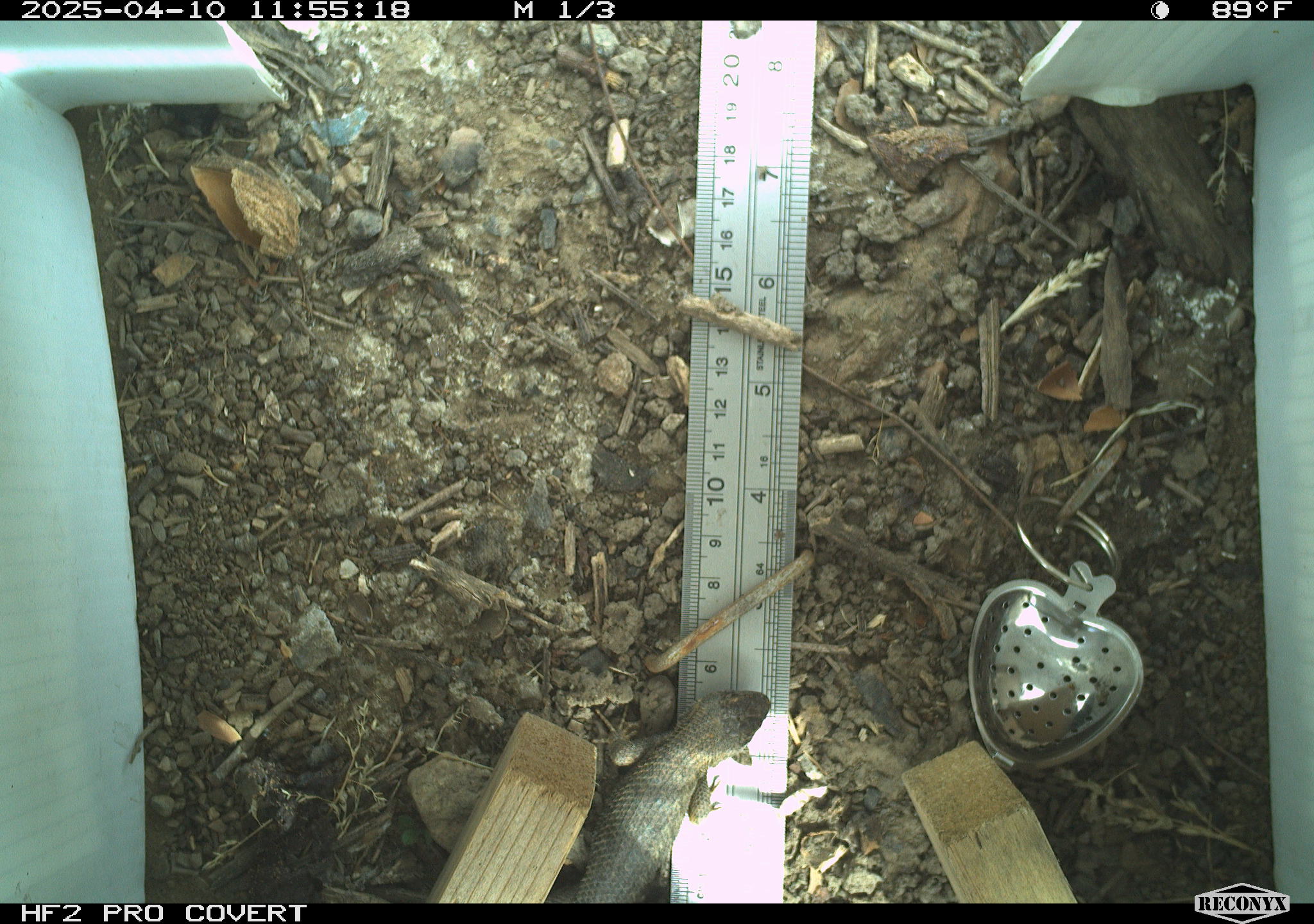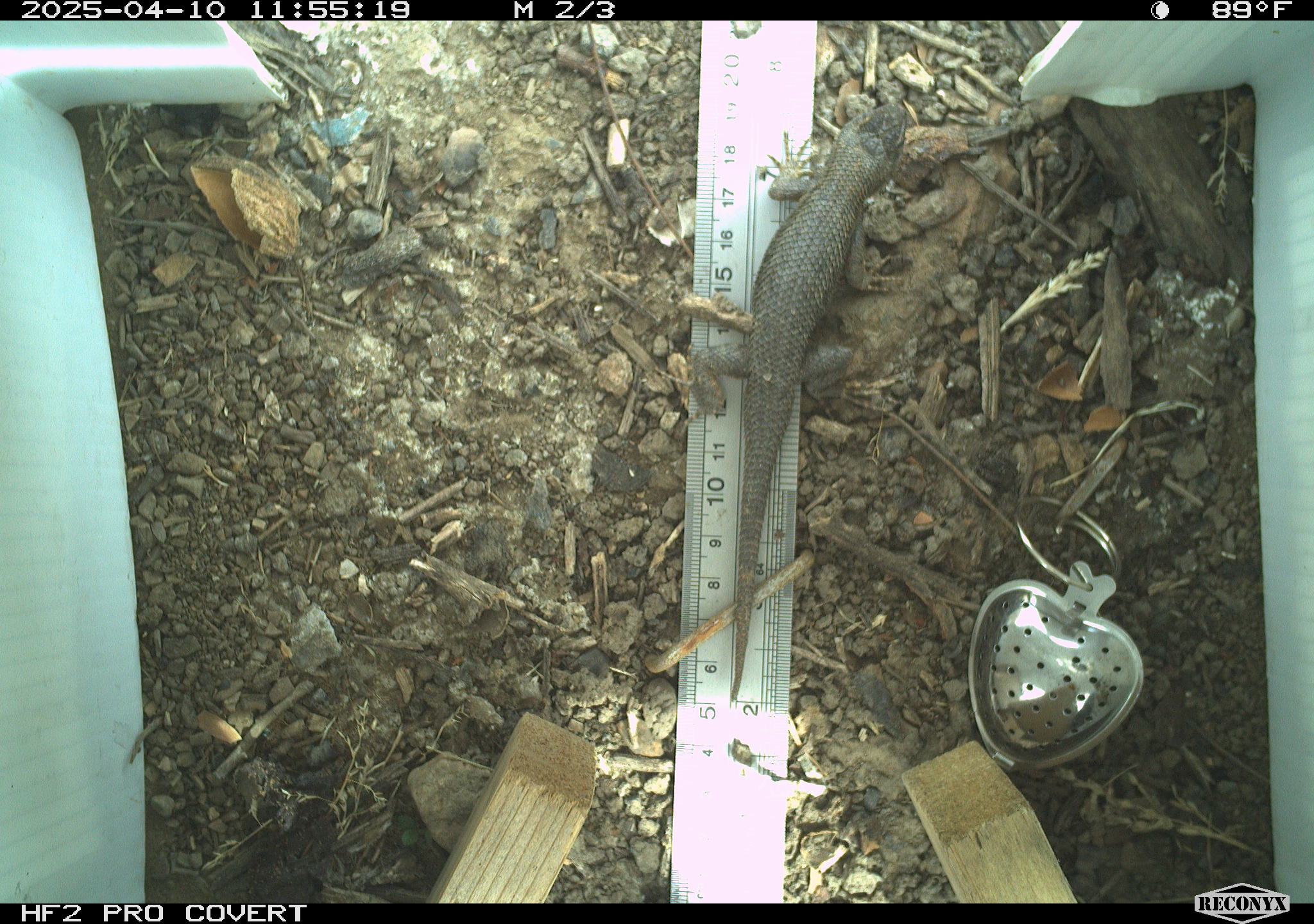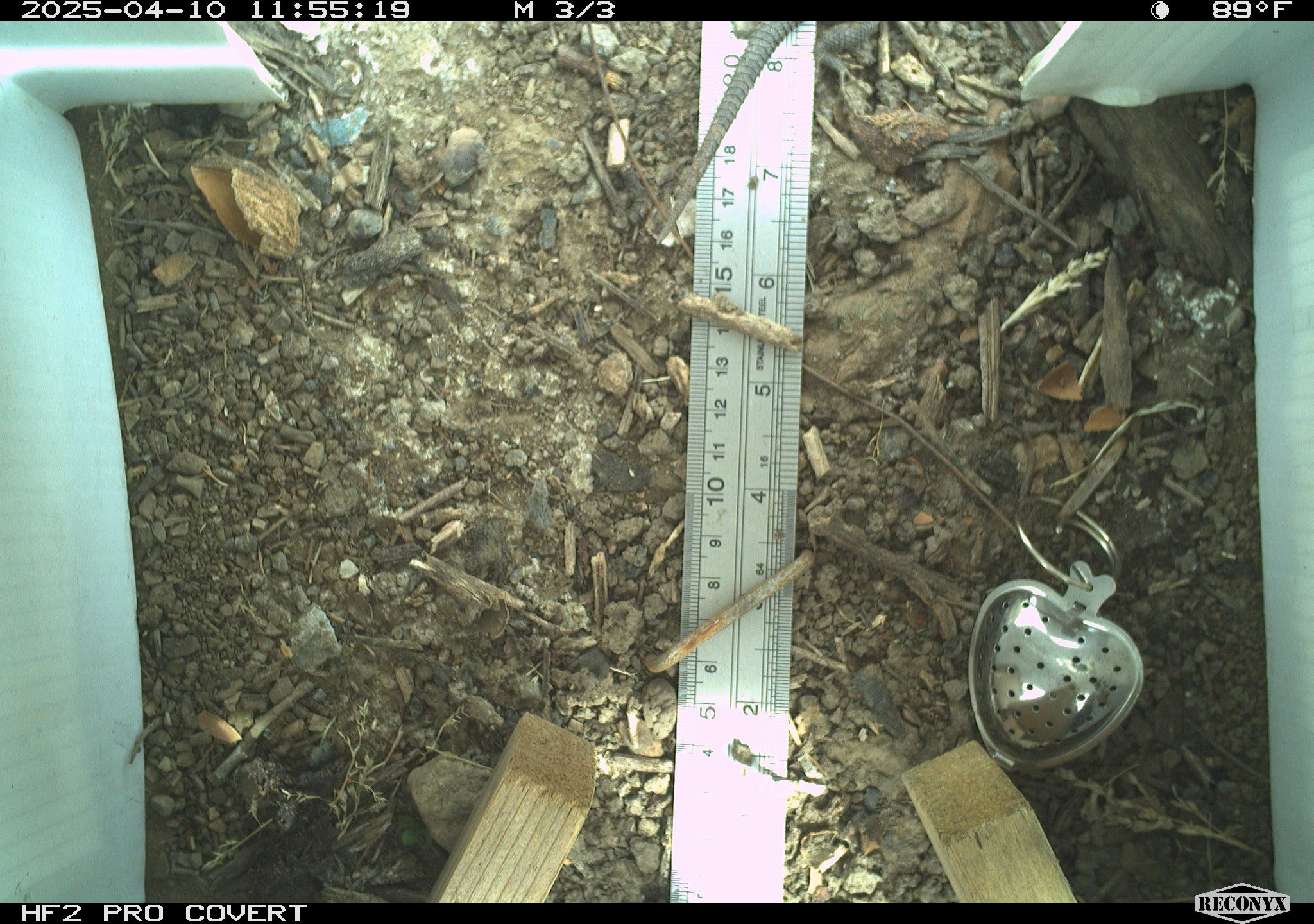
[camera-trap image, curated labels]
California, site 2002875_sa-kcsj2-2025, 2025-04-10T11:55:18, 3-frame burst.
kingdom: Animalia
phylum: Chordata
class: Reptilia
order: Squamata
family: Phrynosomatidae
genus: Sceloporus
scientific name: Sceloporus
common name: spiny lizards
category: sceloporus species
Sceloporus species (spiny lizards) (Sceloporus).